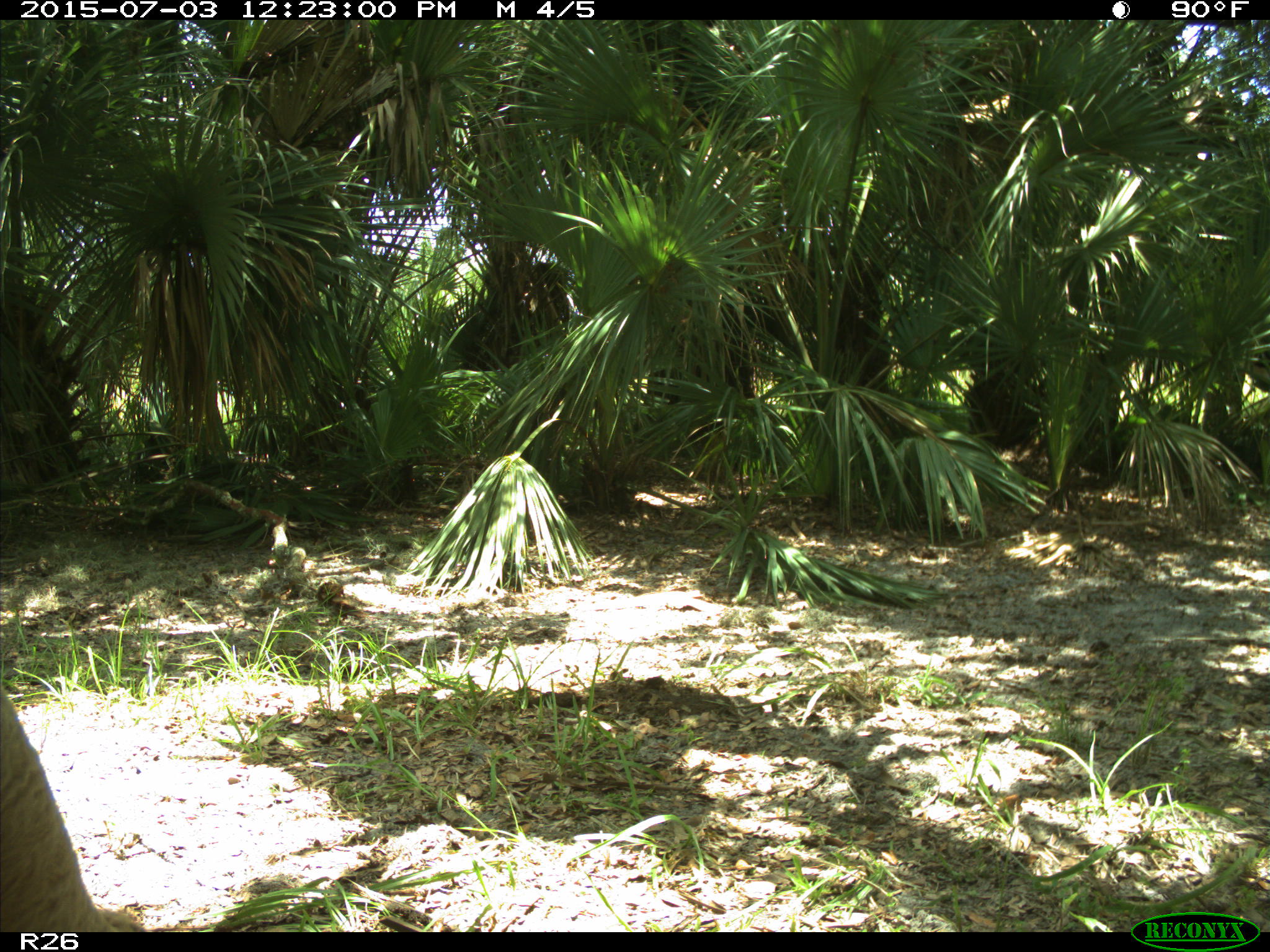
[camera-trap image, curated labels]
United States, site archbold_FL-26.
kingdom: Animalia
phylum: Chordata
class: Mammalia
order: Artiodactyla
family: Bovidae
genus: Bos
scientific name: Bos taurus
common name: domestic cow